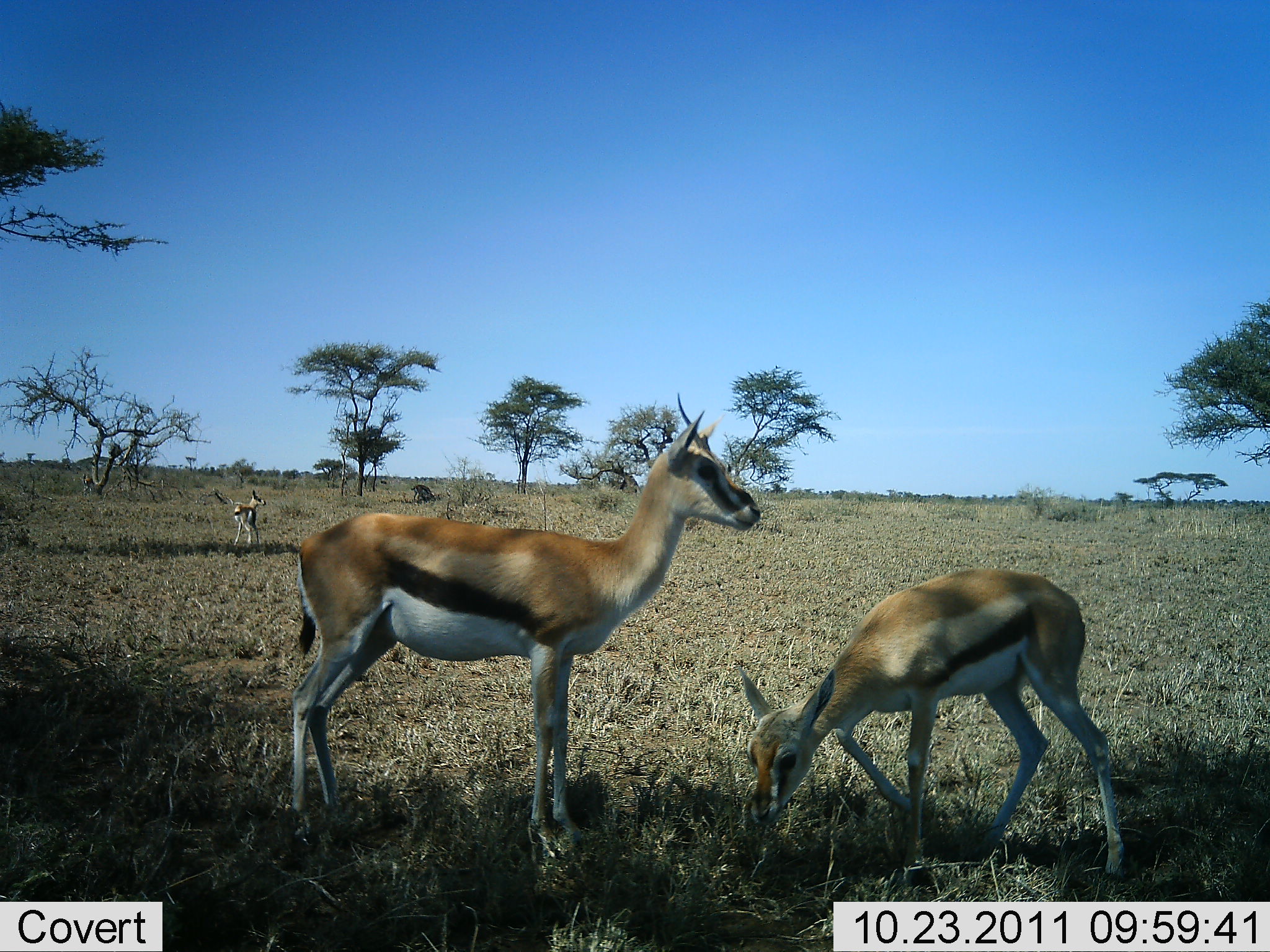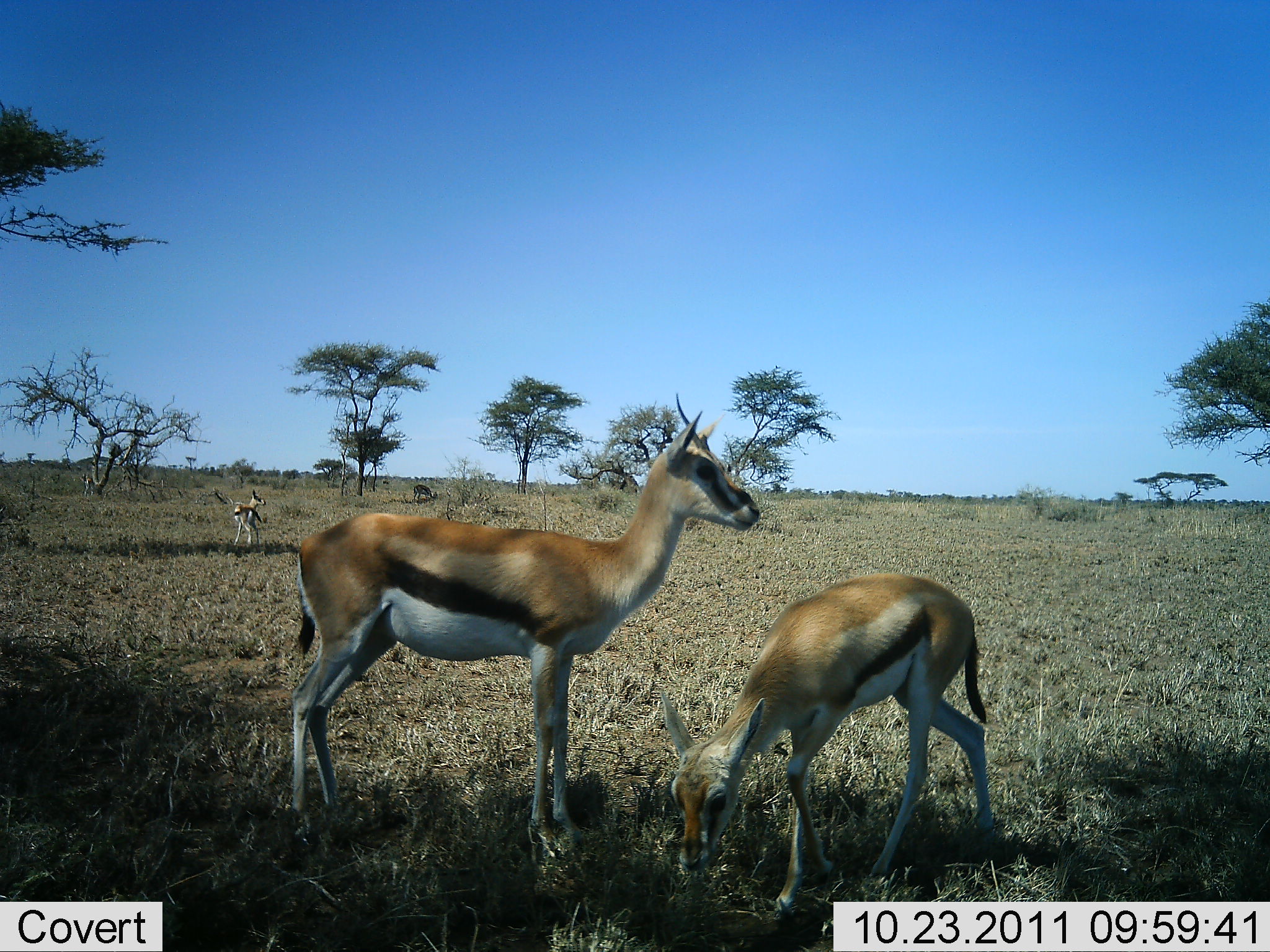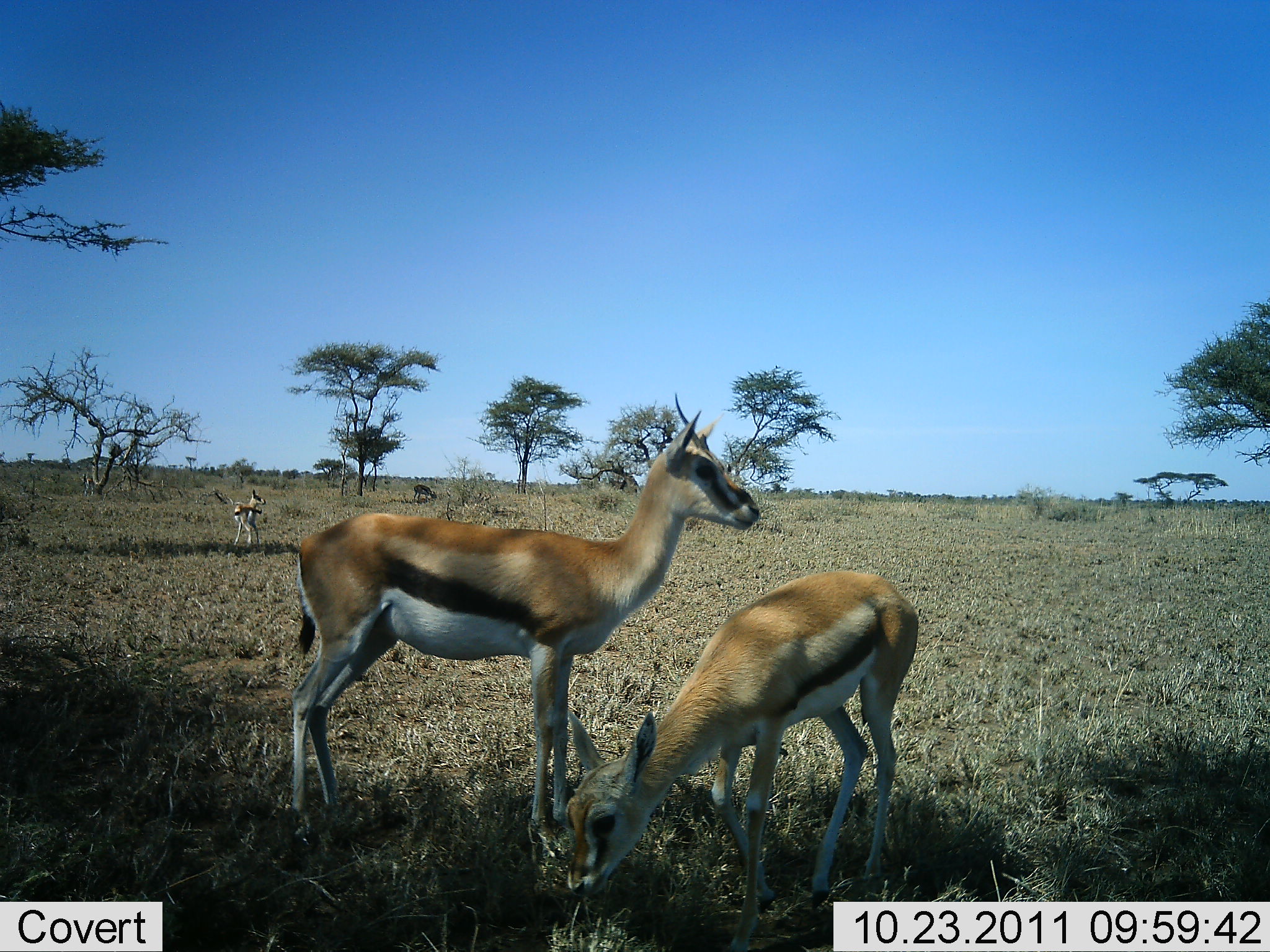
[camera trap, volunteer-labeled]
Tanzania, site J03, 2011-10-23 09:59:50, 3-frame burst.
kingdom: Animalia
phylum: Chordata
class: Mammalia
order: Artiodactyla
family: Bovidae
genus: Eudorcas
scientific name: Eudorcas thomsonii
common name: thomson's gazelle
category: gazellethomsons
Gazellethomsons (thomson's gazelle) (Eudorcas thomsonii), count 5. Behavior (volunteer vote fractions): standing 90%, resting 10%, moving 0%, interacting 0%. Young present (vote fraction): 40%. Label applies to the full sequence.